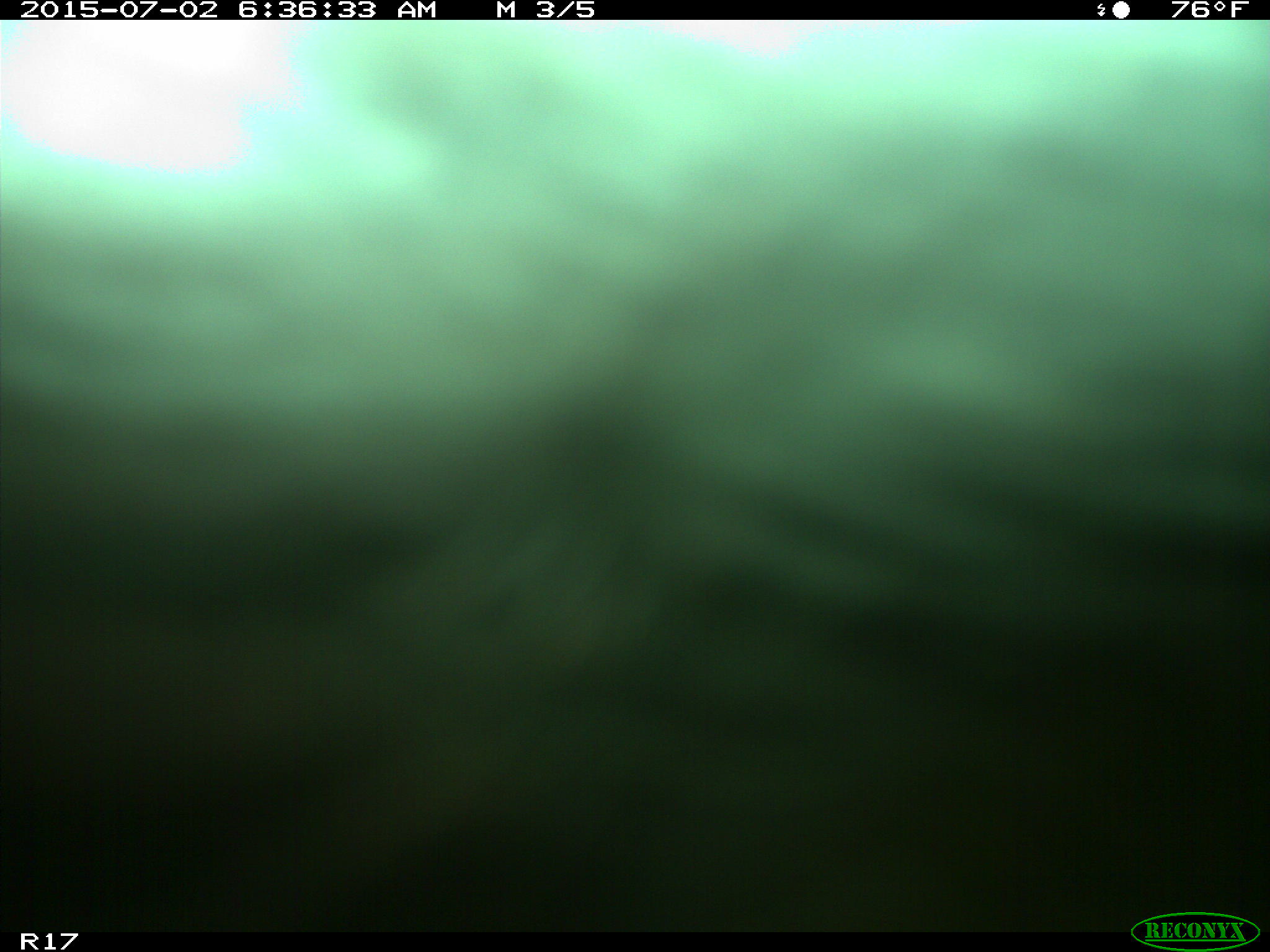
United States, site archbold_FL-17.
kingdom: Animalia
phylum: Chordata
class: Mammalia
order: Artiodactyla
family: Bovidae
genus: Bos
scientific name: Bos taurus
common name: domestic cow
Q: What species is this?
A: Bos taurus (domestic cow).